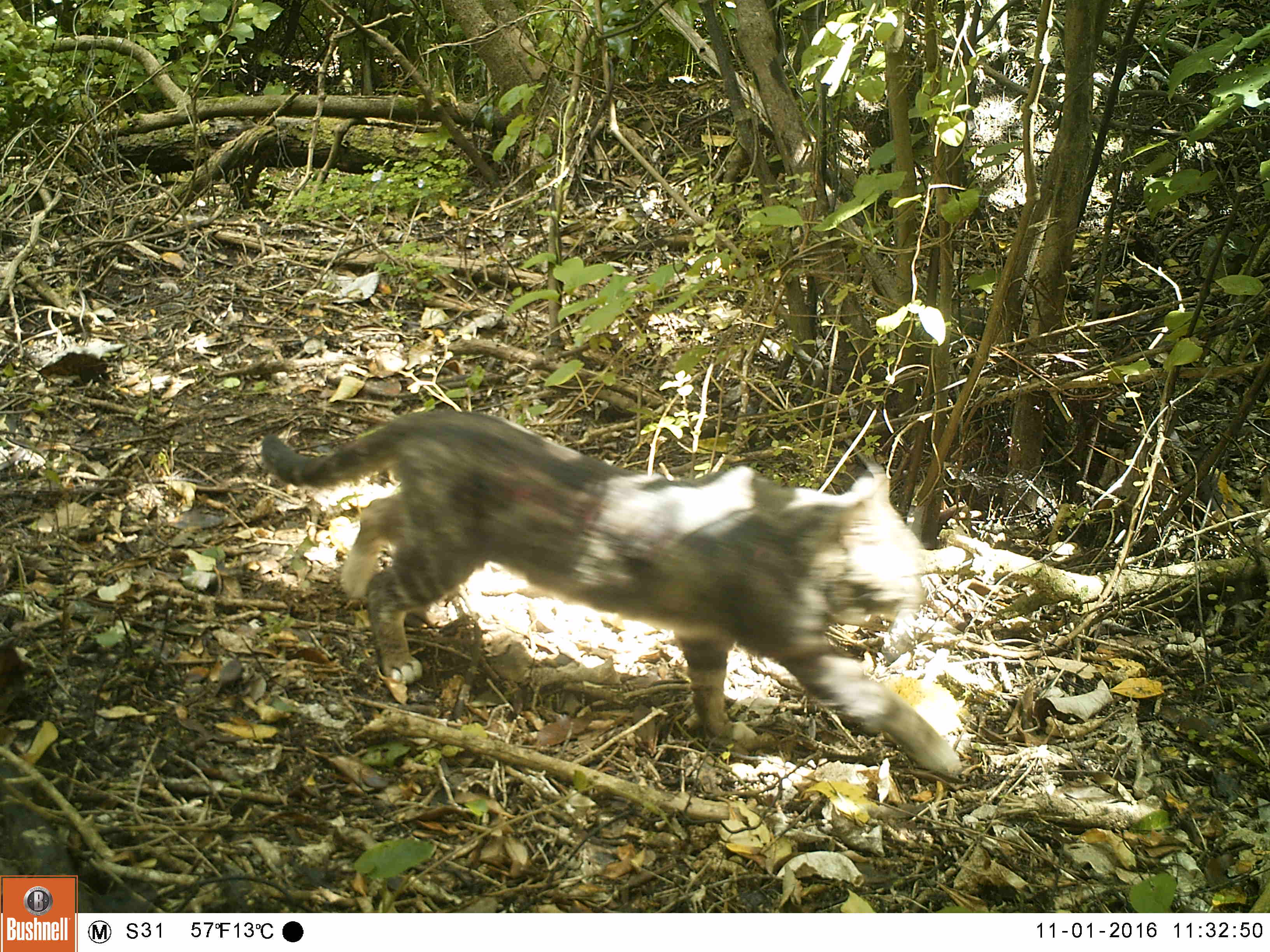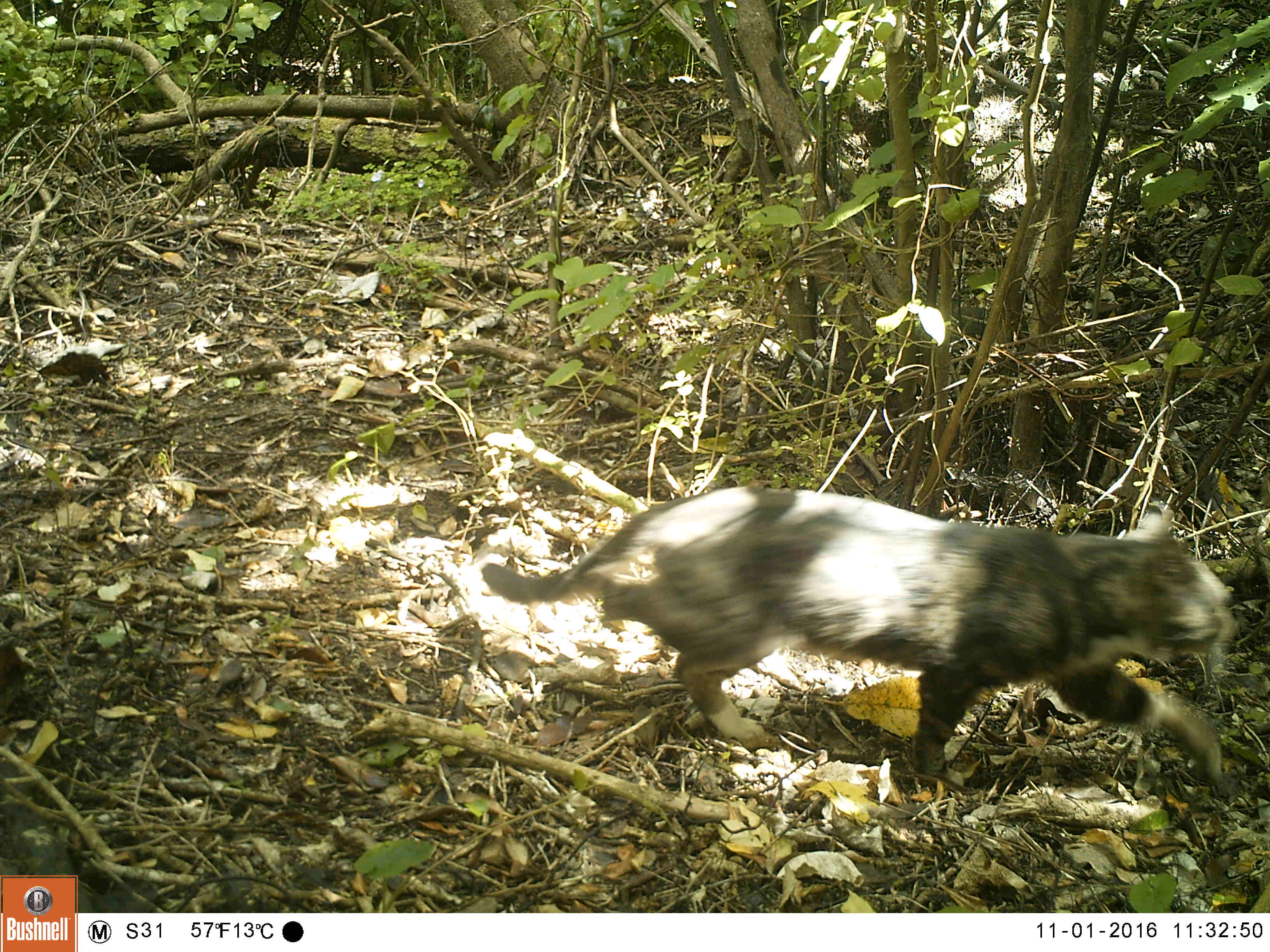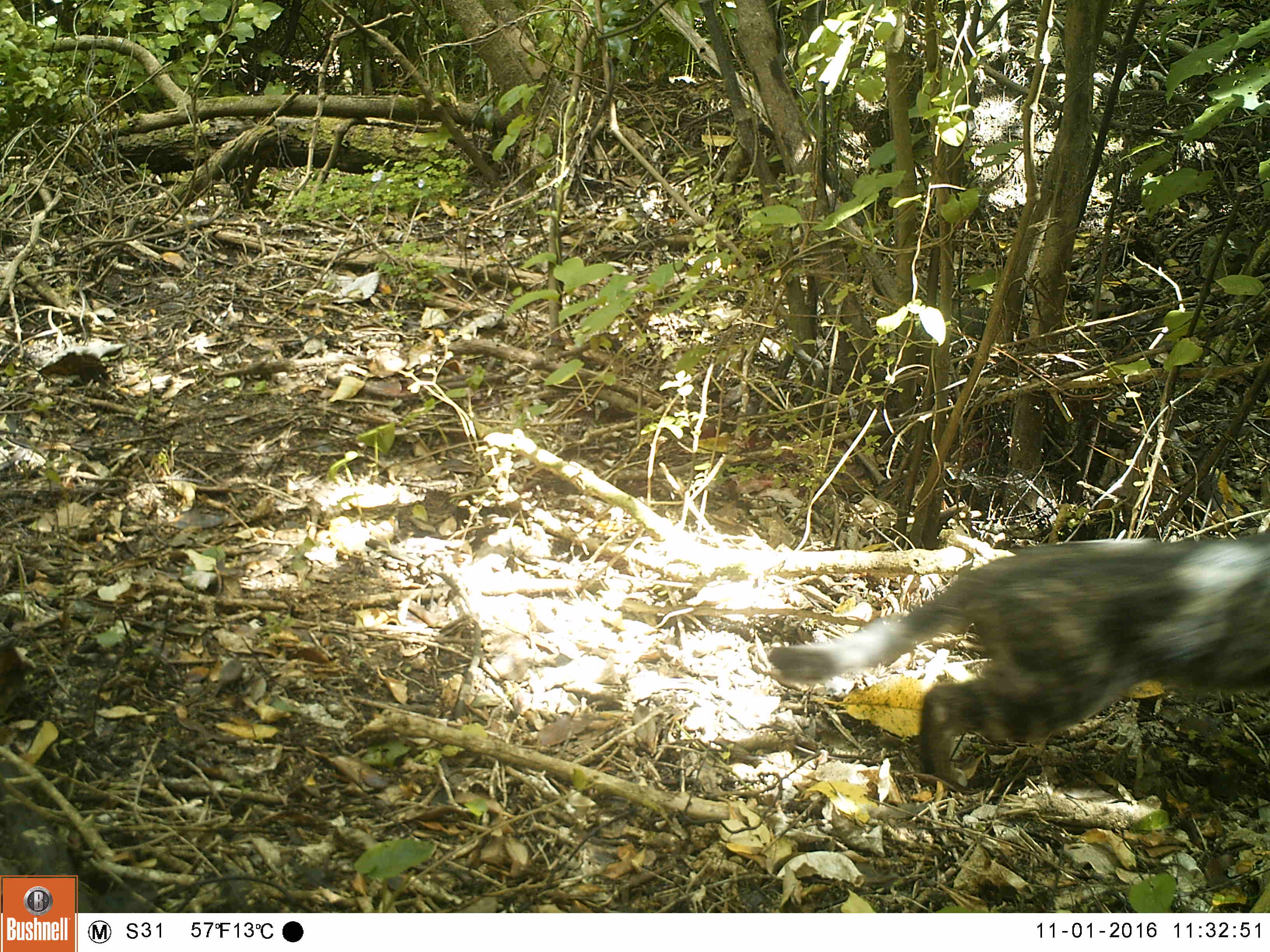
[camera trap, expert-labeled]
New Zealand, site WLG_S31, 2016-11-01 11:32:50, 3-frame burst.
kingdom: Animalia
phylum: Chordata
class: Mammalia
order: Carnivora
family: Felidae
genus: Felis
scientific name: Felis catus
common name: domestic cat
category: cat